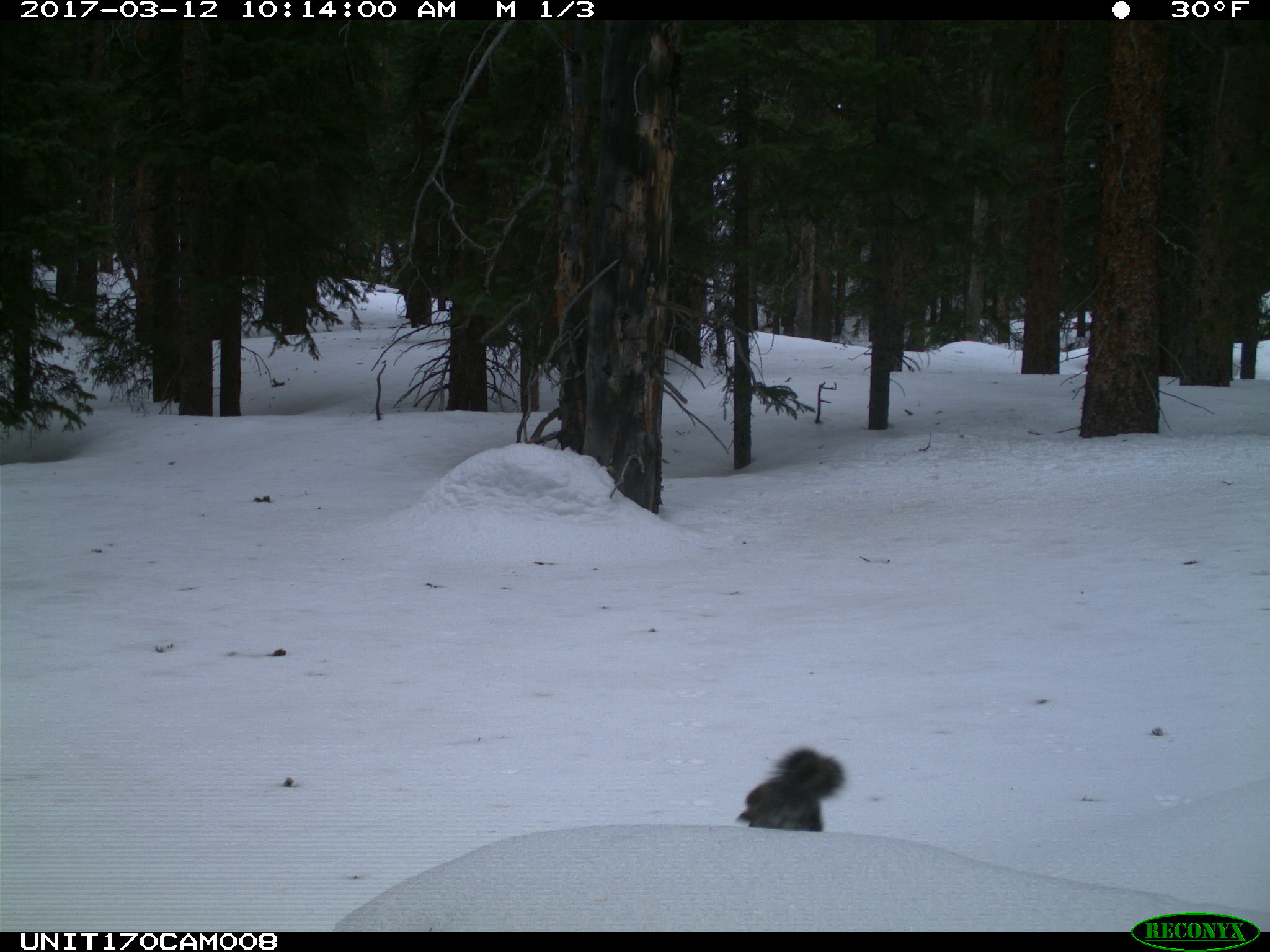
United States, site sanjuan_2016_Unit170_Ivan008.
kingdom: Animalia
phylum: Chordata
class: Mammalia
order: Rodentia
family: Sciuridae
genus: Tamiasciurus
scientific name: Tamiasciurus hudsonicus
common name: american red squirrel